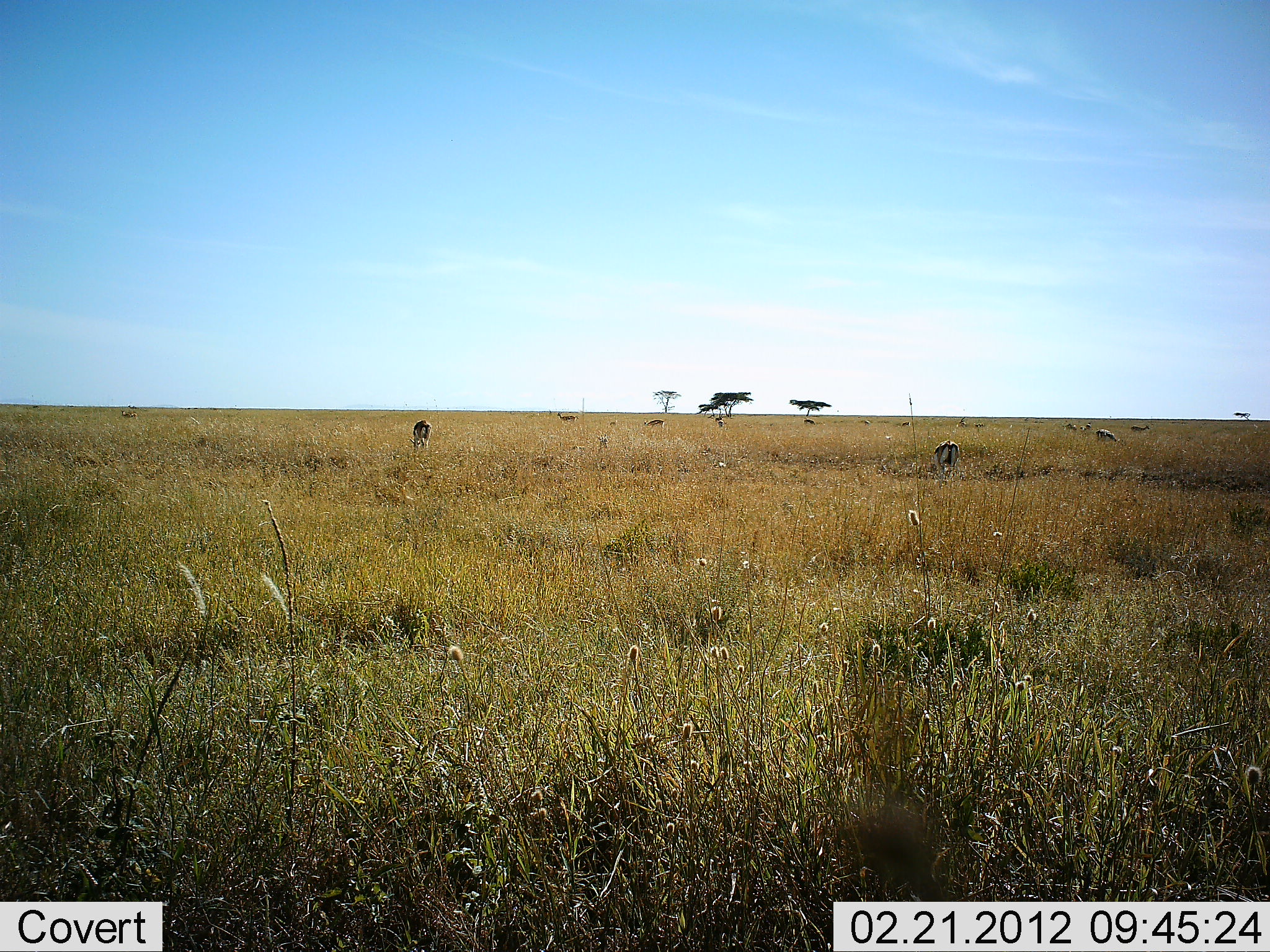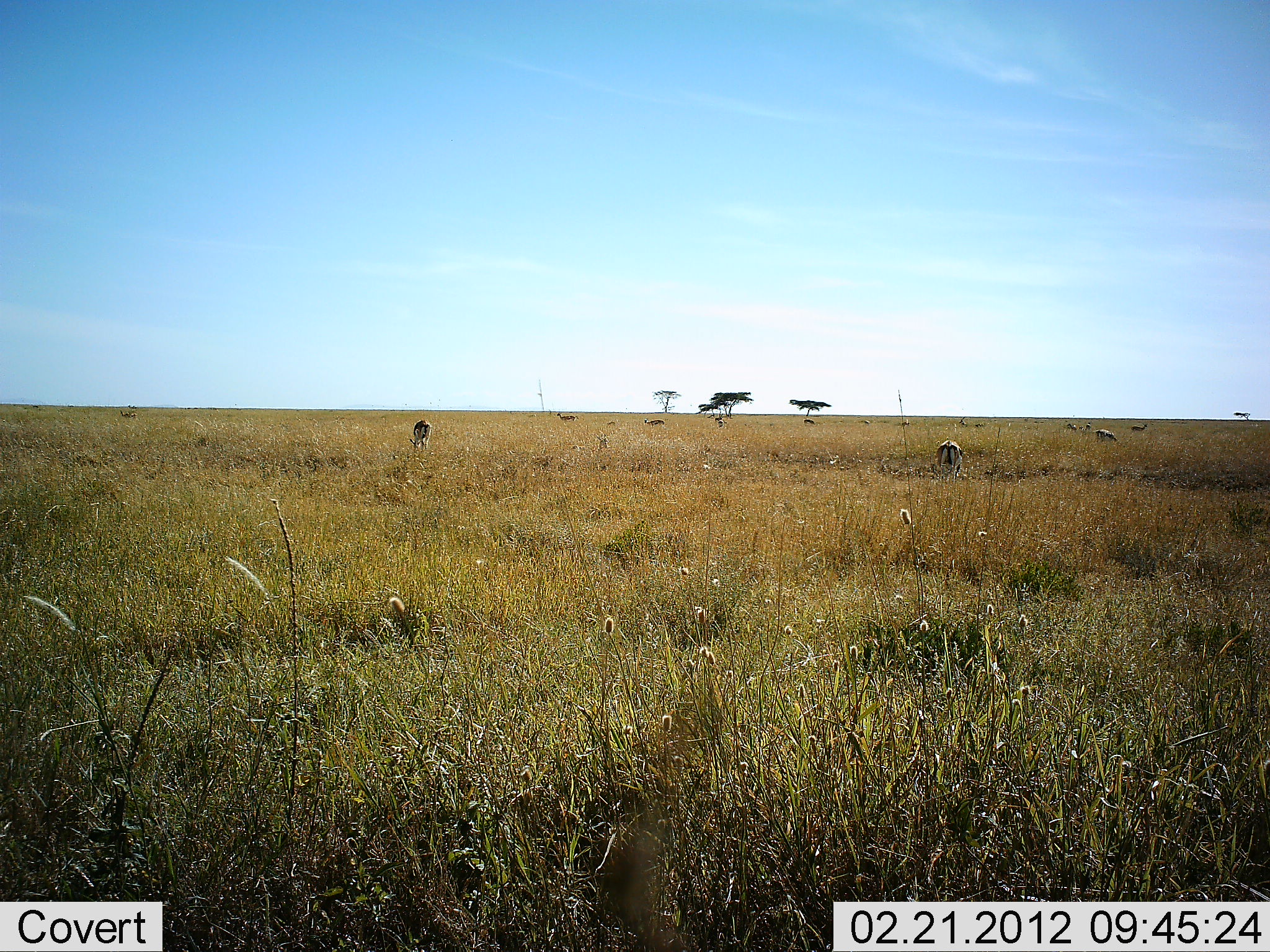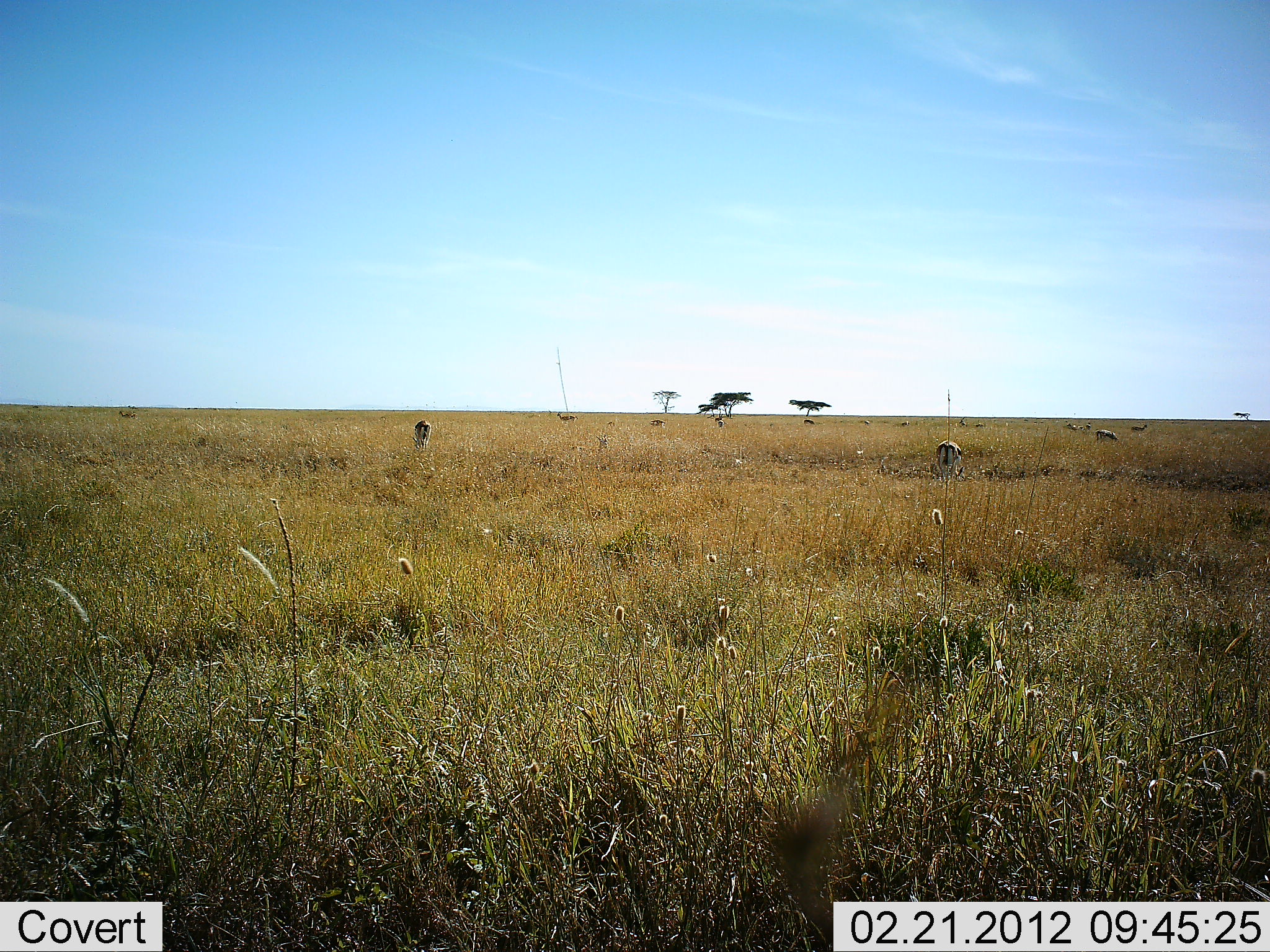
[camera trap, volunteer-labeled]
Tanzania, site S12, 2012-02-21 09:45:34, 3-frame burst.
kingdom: Animalia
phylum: Chordata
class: Mammalia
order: Artiodactyla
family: Bovidae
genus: Eudorcas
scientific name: Eudorcas thomsonii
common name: thomson's gazelle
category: gazellethomsons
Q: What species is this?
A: Gazellethomsons (thomson's gazelle) (Eudorcas thomsonii).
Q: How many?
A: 10.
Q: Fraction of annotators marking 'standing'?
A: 54%.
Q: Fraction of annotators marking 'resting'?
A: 0%.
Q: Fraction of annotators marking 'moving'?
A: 0%.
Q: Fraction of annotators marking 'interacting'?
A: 0%.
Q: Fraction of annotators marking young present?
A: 0%.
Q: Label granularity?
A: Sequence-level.